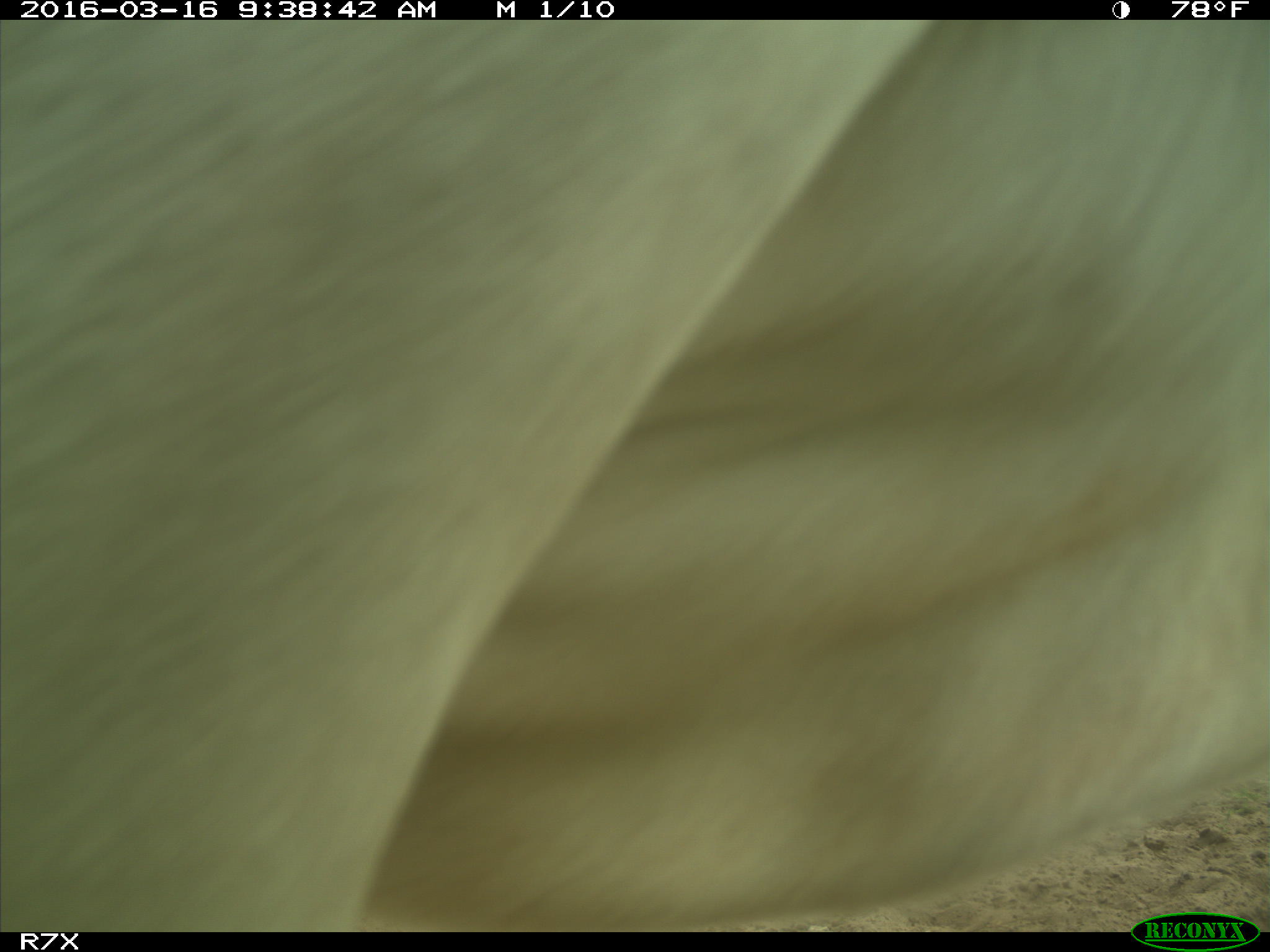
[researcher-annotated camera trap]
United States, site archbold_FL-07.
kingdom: Animalia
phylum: Chordata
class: Mammalia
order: Artiodactyla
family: Bovidae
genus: Bos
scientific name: Bos taurus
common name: domestic cow